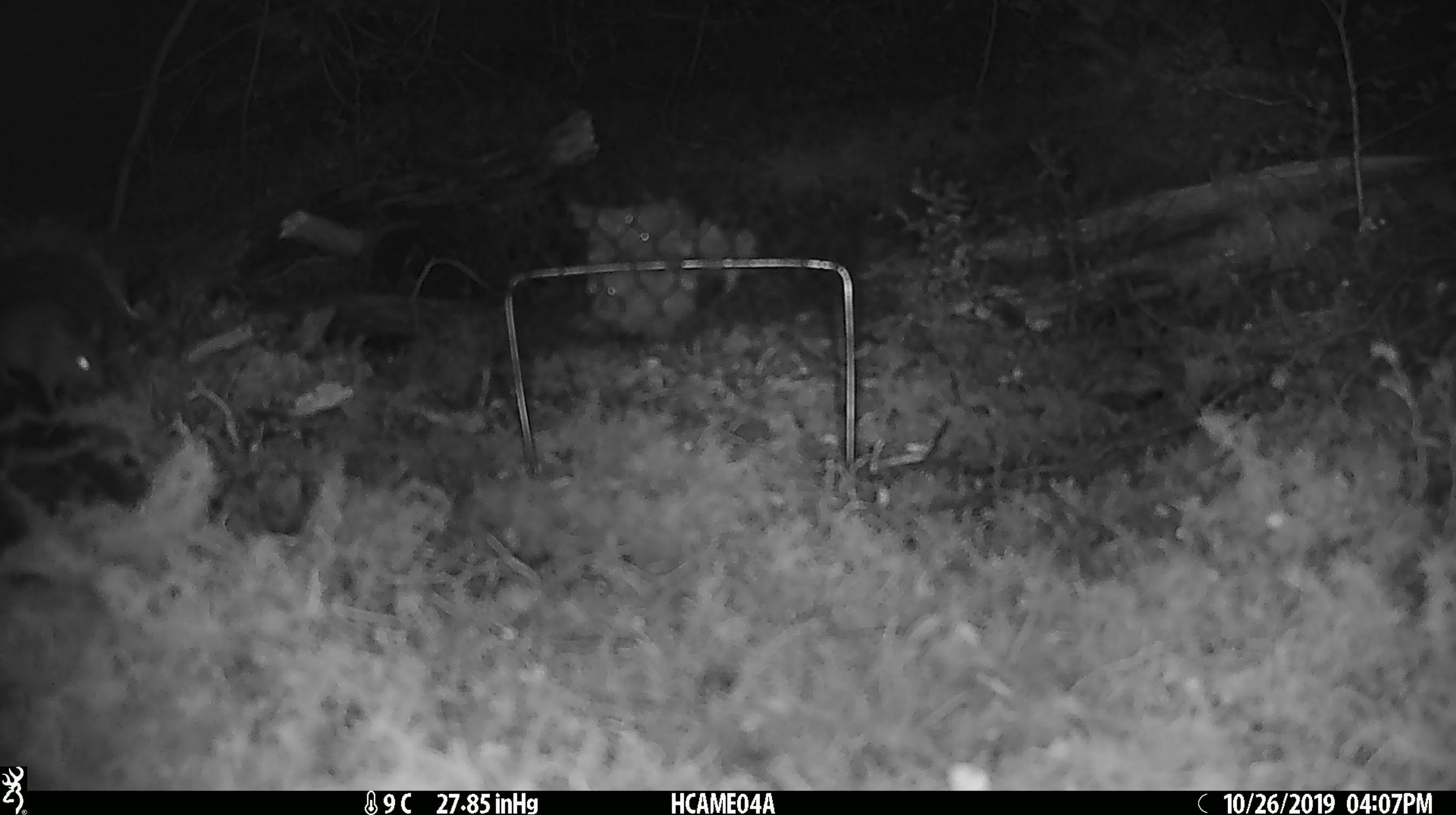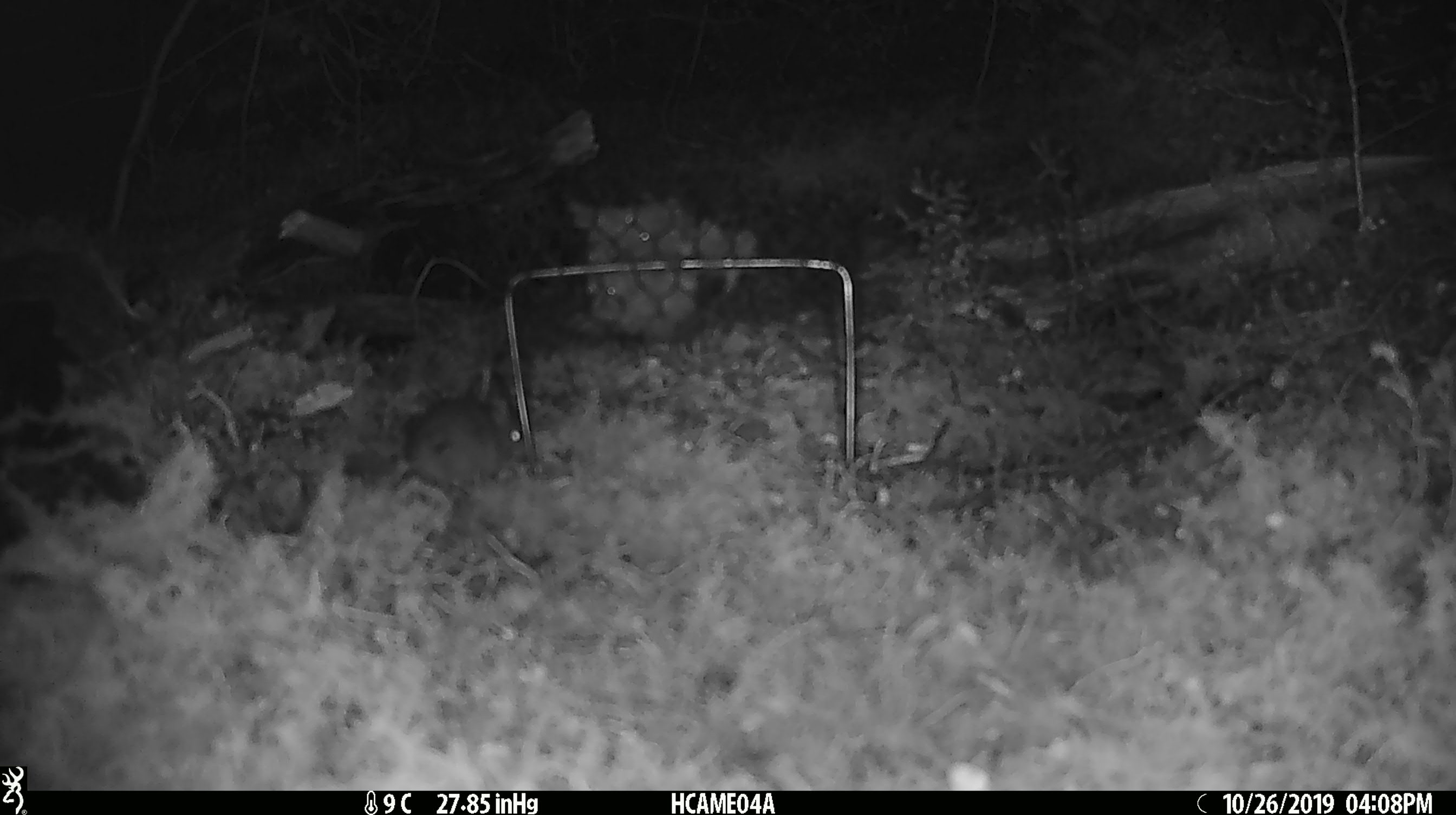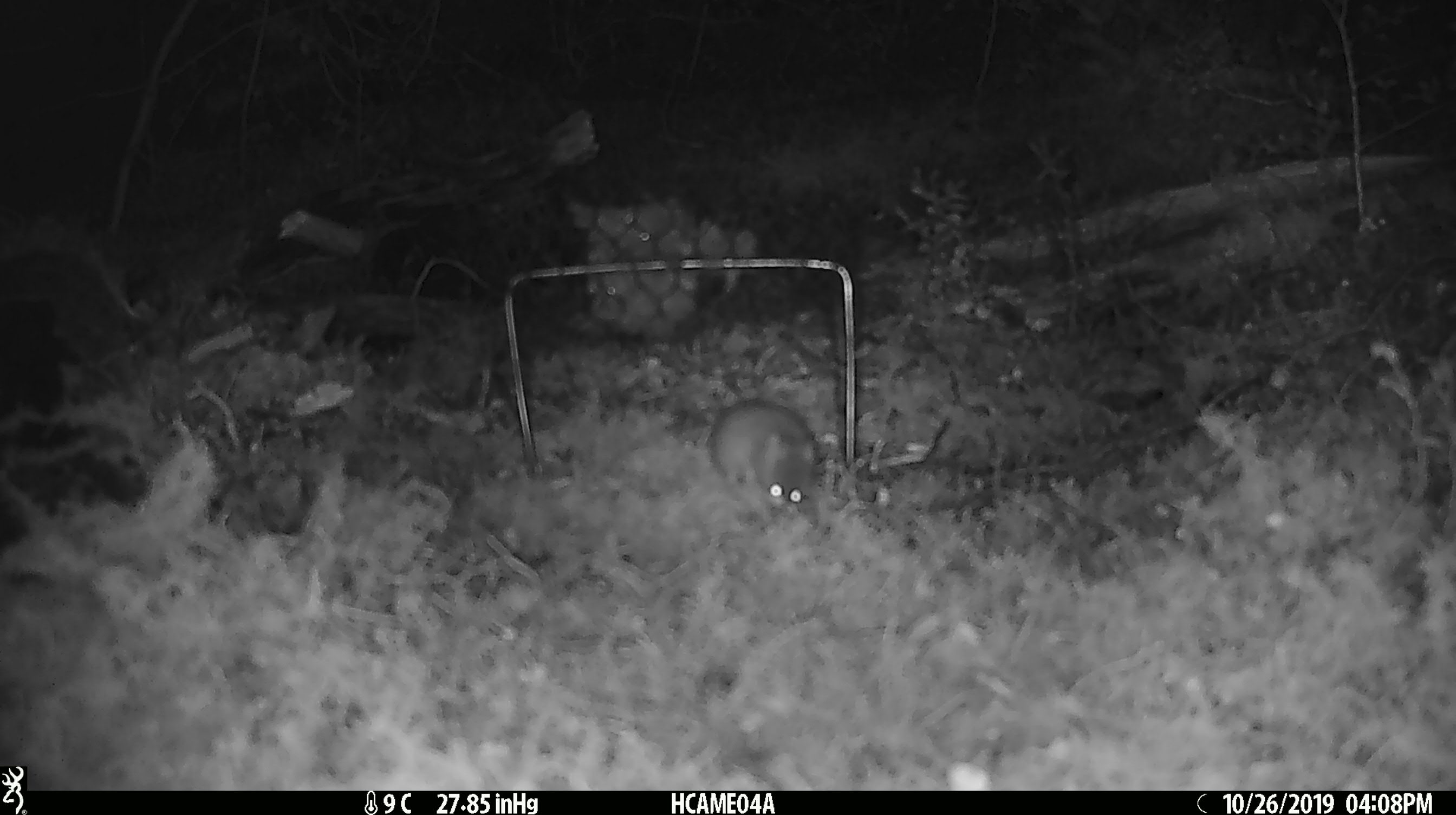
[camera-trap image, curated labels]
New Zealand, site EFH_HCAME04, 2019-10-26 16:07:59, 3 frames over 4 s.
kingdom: Animalia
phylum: Chordata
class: Mammalia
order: Rodentia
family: Muridae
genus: Mus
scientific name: Mus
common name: mouse